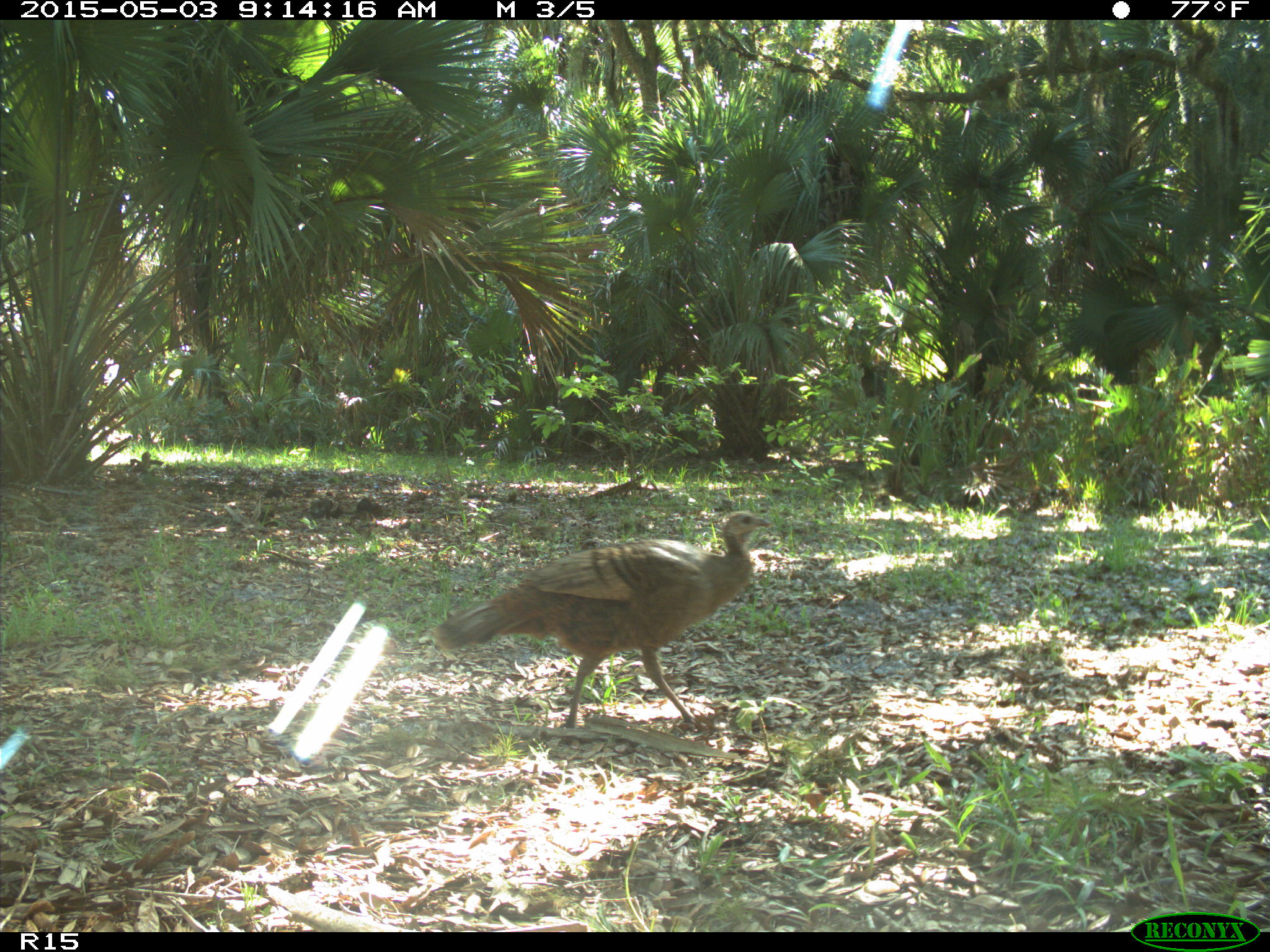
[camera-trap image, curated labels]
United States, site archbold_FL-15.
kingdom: Animalia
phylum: Chordata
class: Aves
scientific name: Aves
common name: birds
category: unidentified bird